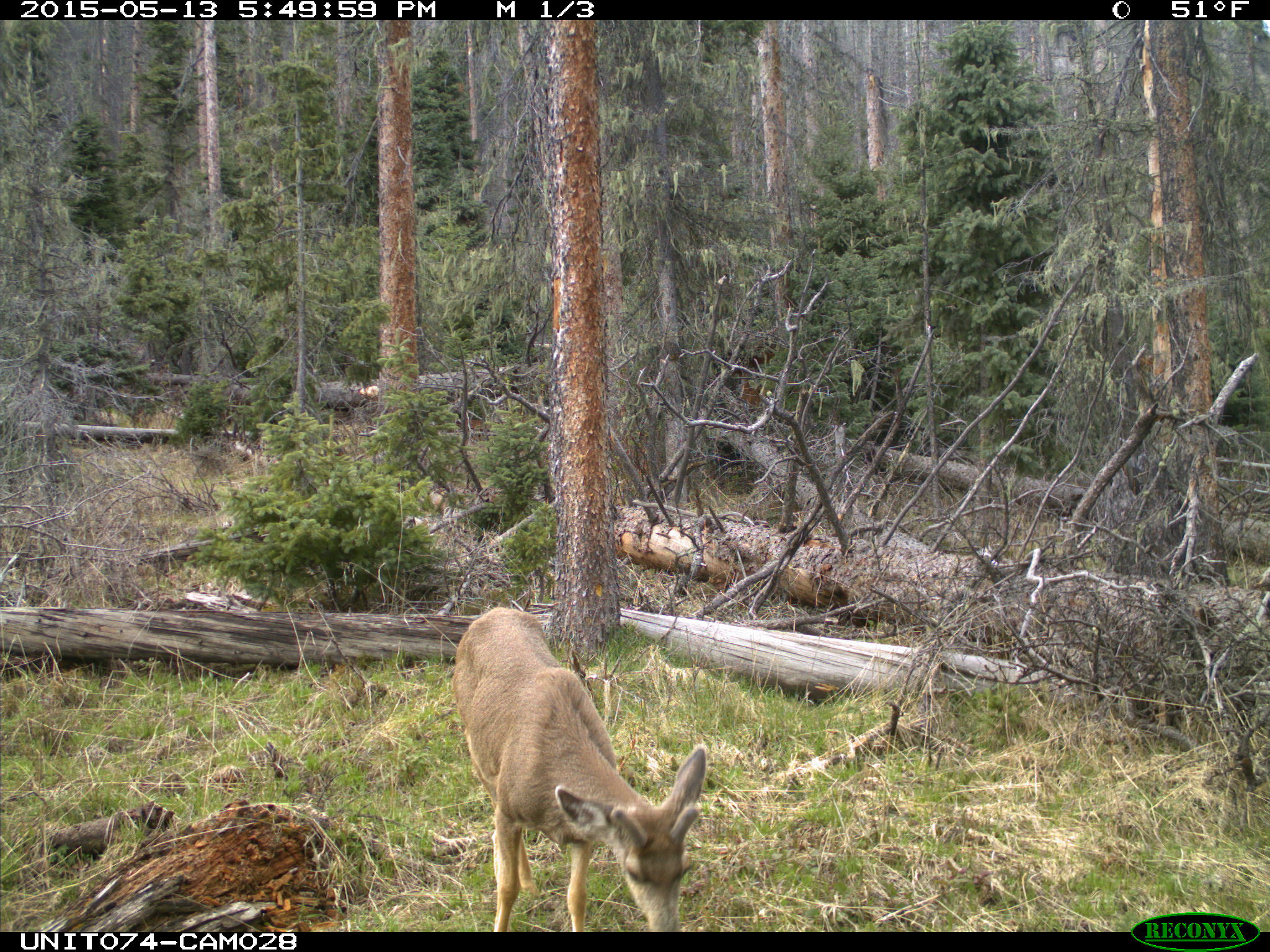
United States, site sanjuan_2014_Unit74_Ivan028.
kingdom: Animalia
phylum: Chordata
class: Mammalia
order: Artiodactyla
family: Cervidae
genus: Odocoileus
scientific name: Odocoileus hemionus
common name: mule deer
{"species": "Odocoileus hemionus (mule deer)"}